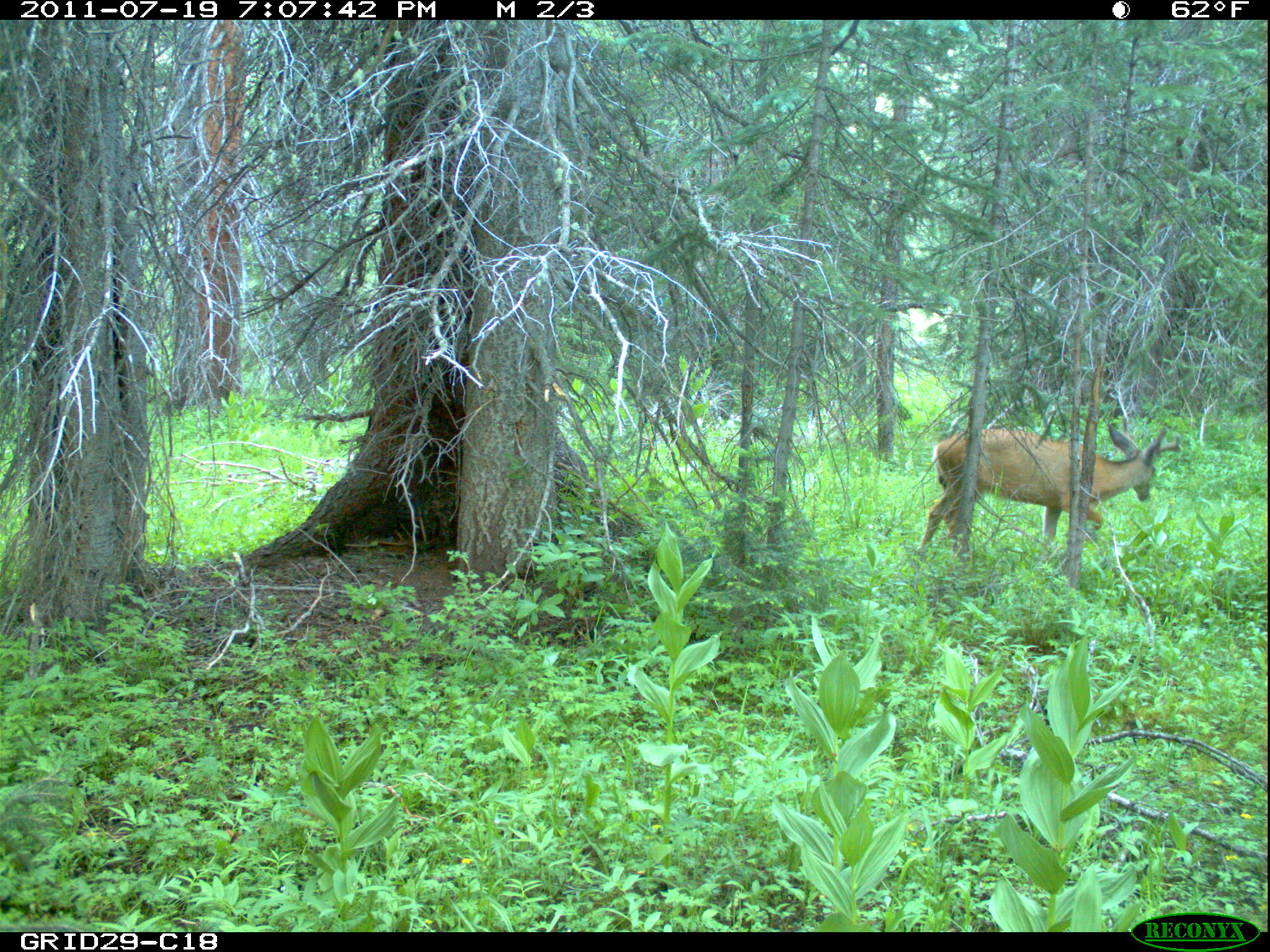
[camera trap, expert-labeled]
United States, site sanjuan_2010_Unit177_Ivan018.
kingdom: Animalia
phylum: Chordata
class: Mammalia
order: Artiodactyla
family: Cervidae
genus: Odocoileus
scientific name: Odocoileus hemionus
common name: mule deer